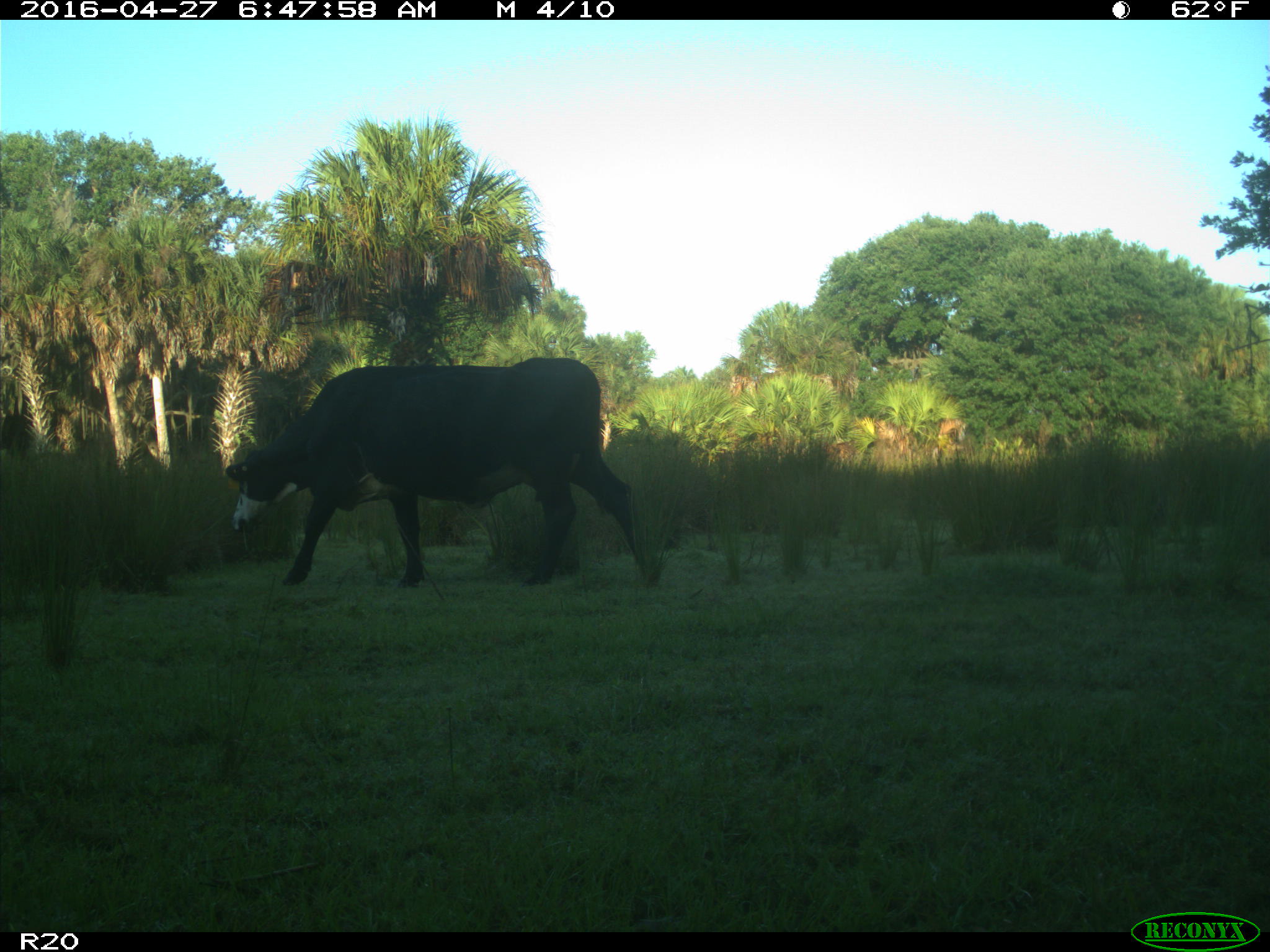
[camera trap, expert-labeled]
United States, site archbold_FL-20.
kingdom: Animalia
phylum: Chordata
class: Mammalia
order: Artiodactyla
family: Bovidae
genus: Bos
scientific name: Bos taurus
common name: domestic cow